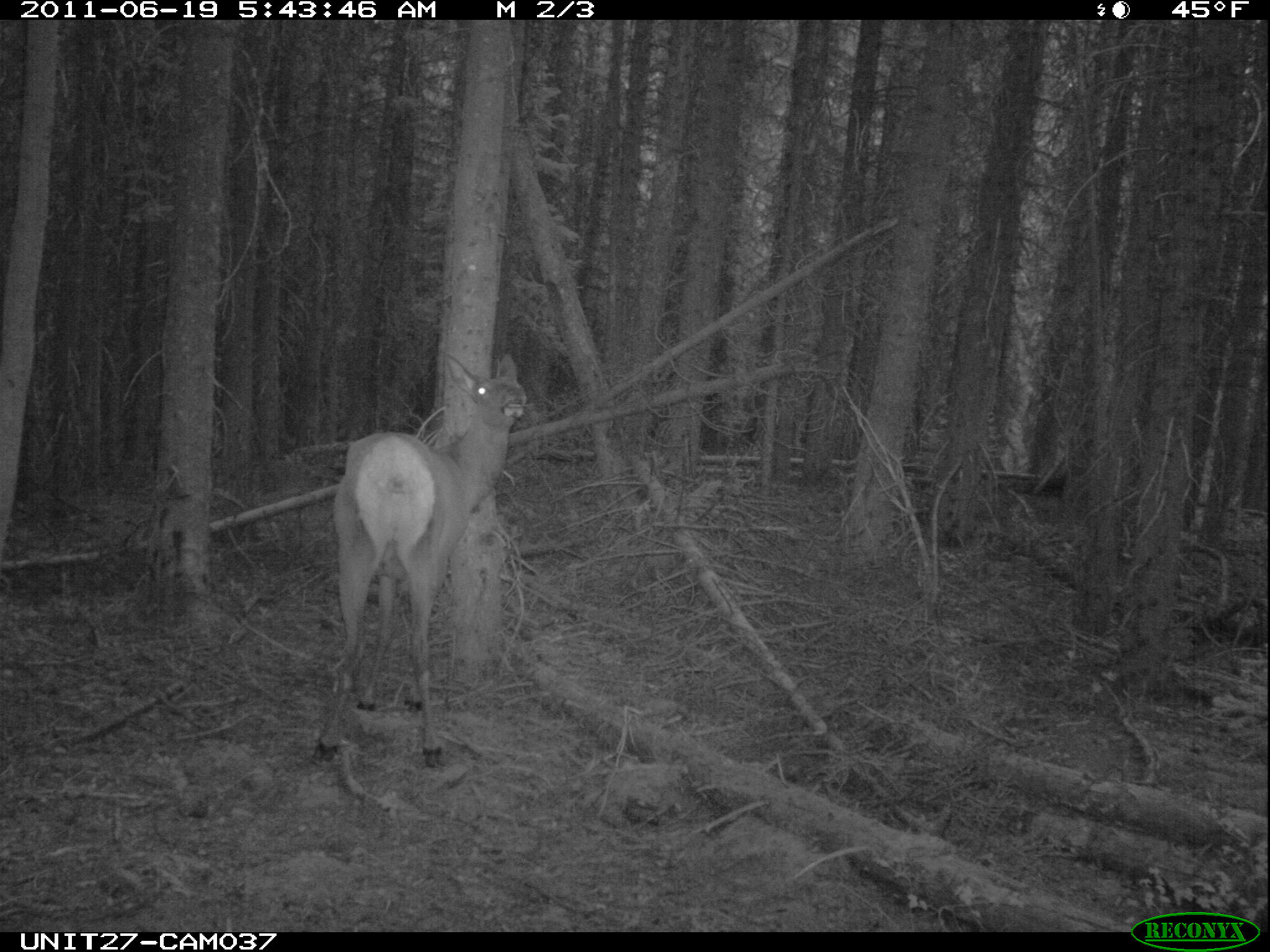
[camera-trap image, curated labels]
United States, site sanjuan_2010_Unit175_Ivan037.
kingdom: Animalia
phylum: Chordata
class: Mammalia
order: Artiodactyla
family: Cervidae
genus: Cervus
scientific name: Cervus elaphus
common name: red deer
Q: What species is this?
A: Cervus elaphus (red deer).